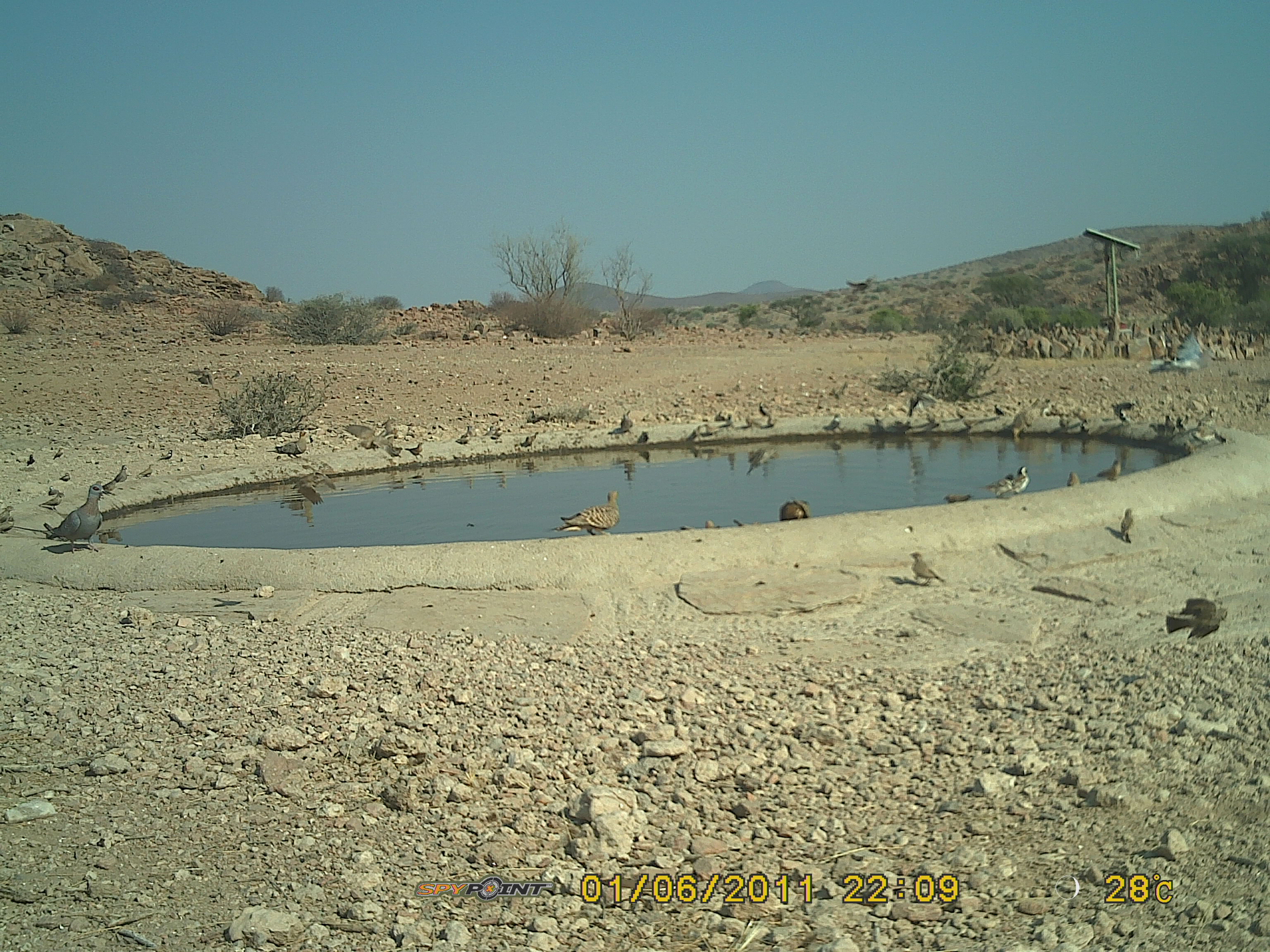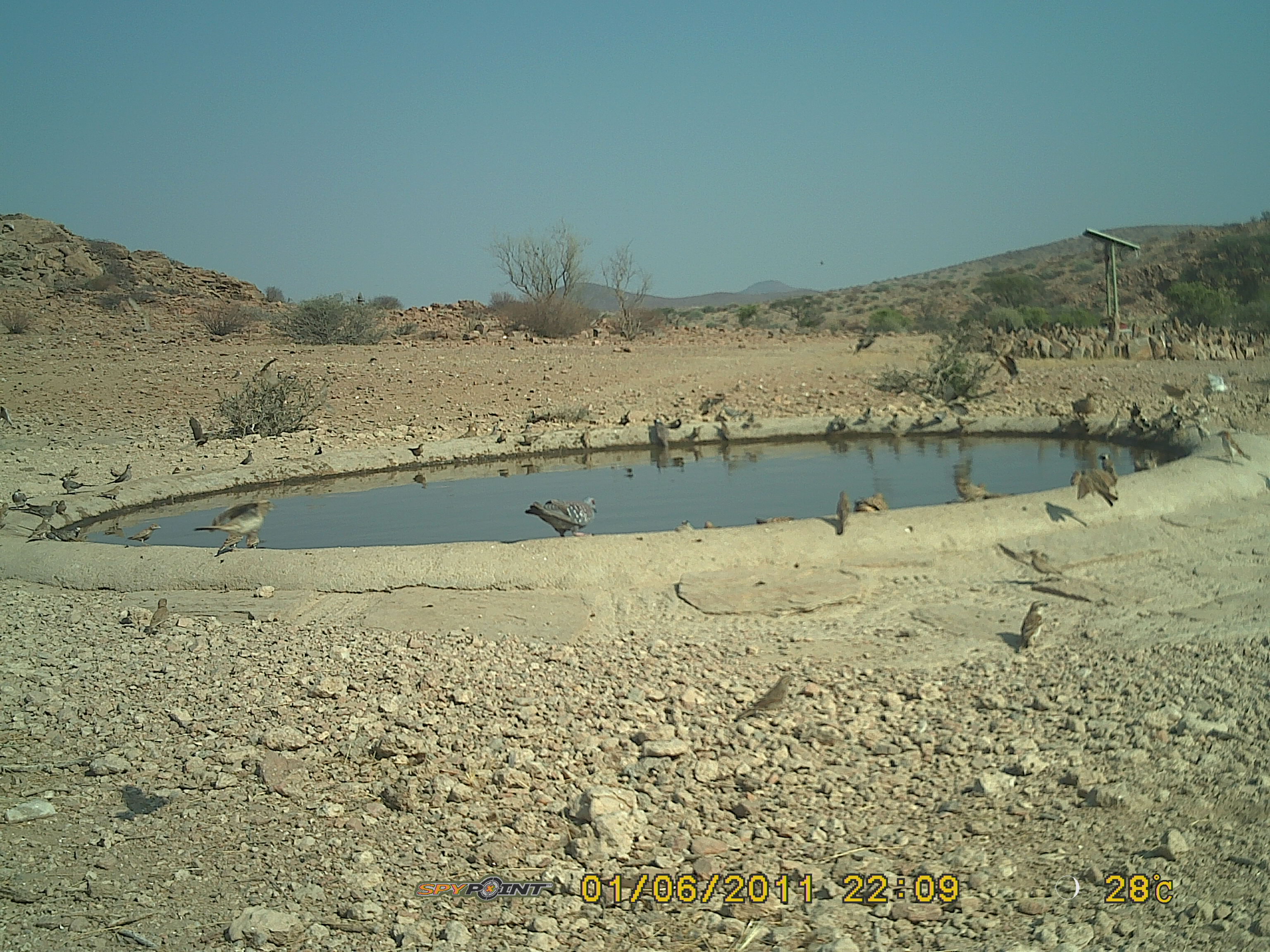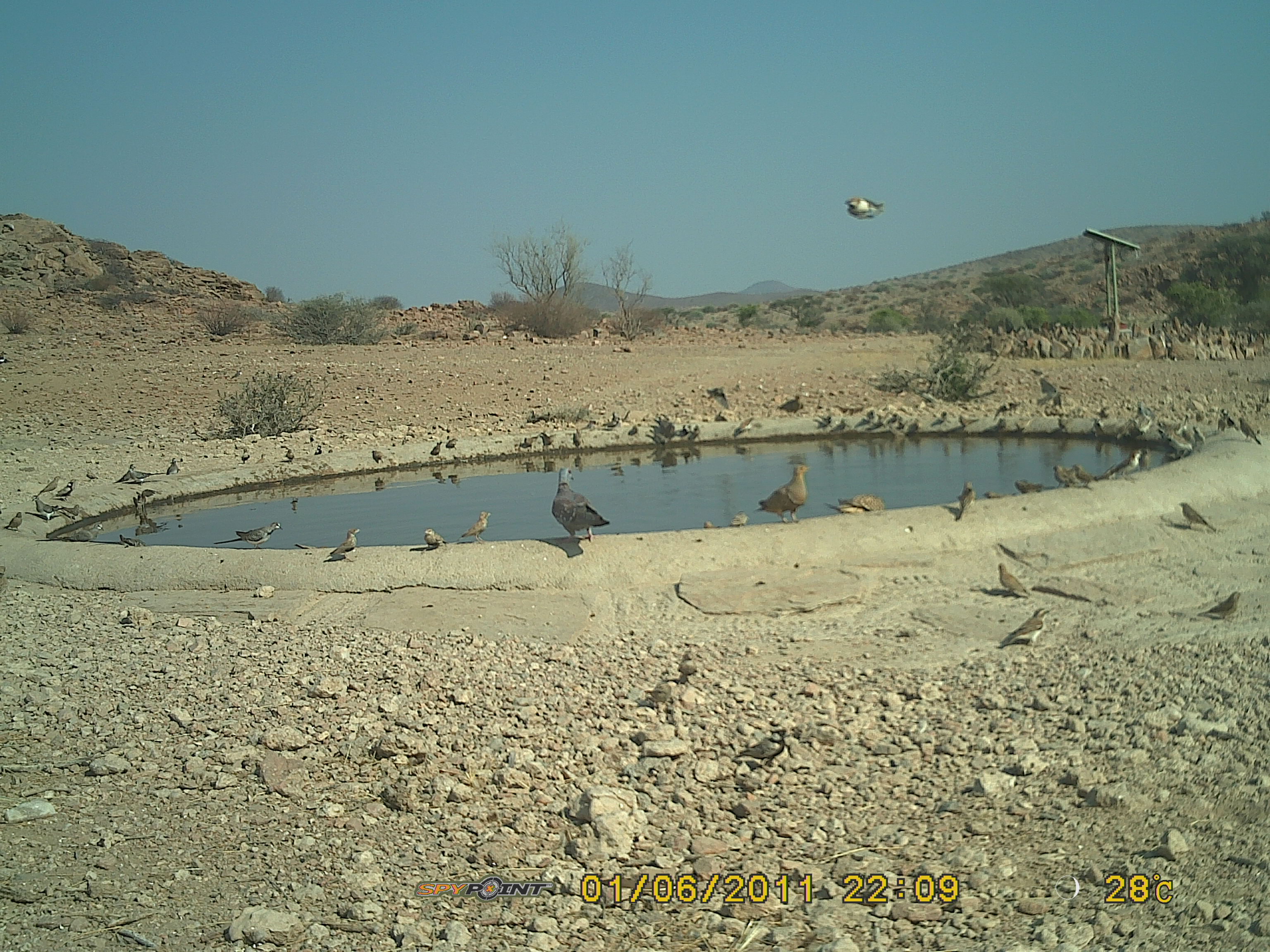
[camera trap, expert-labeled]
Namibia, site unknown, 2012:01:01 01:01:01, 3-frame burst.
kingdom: Animalia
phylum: Chordata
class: Aves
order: Pterocliformes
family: Pteroclidae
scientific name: Pteroclidae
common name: sandgrouse